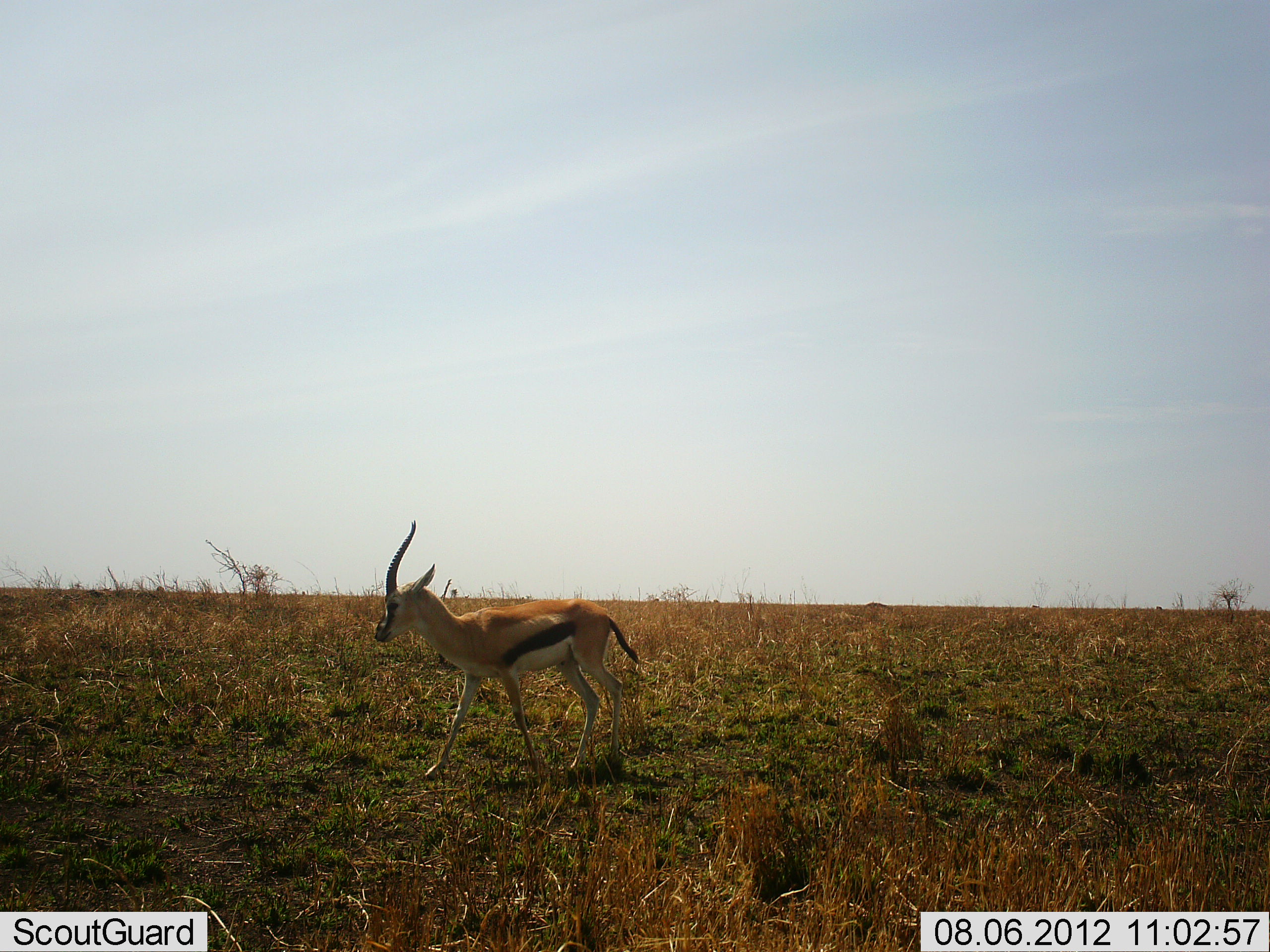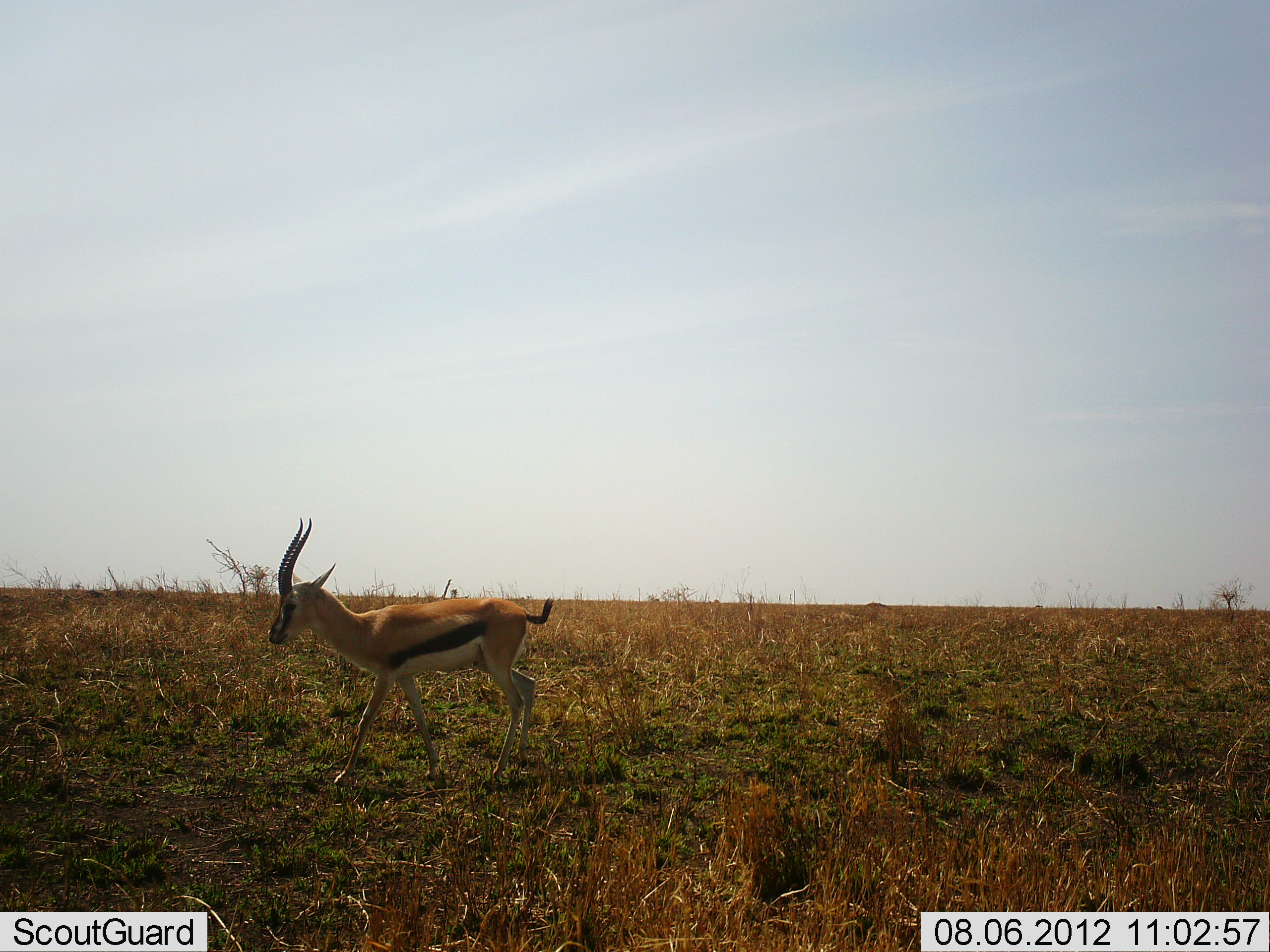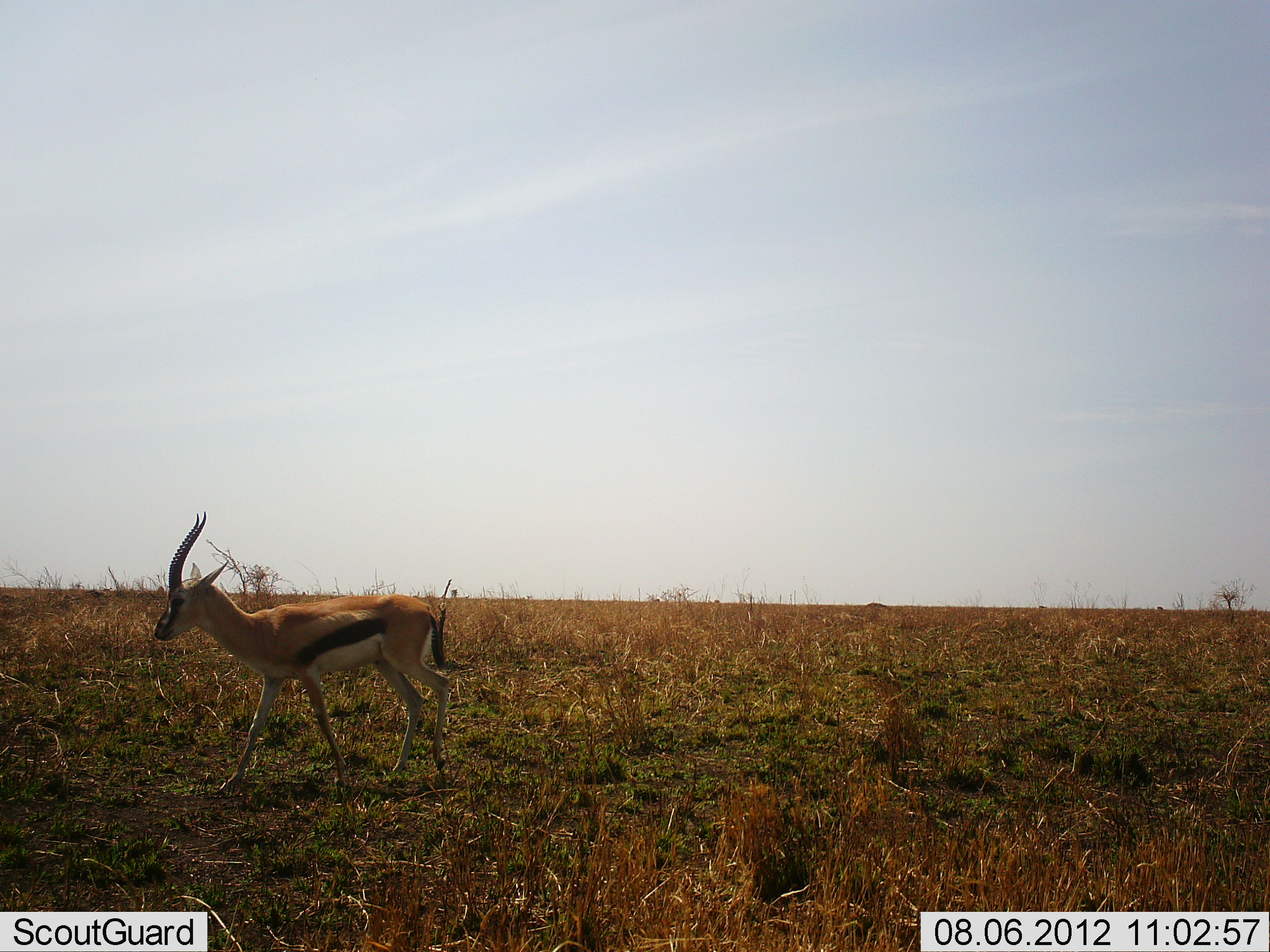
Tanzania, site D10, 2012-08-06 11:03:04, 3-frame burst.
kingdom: Animalia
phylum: Chordata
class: Mammalia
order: Artiodactyla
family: Bovidae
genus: Eudorcas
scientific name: Eudorcas thomsonii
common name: thomson's gazelle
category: gazellethomsons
Gazellethomsons (thomson's gazelle) (Eudorcas thomsonii), count 1. Behavior (volunteer vote fractions): standing 10%, resting 0%, moving 90%, interacting 0%. Young present (vote fraction): 0%. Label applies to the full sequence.